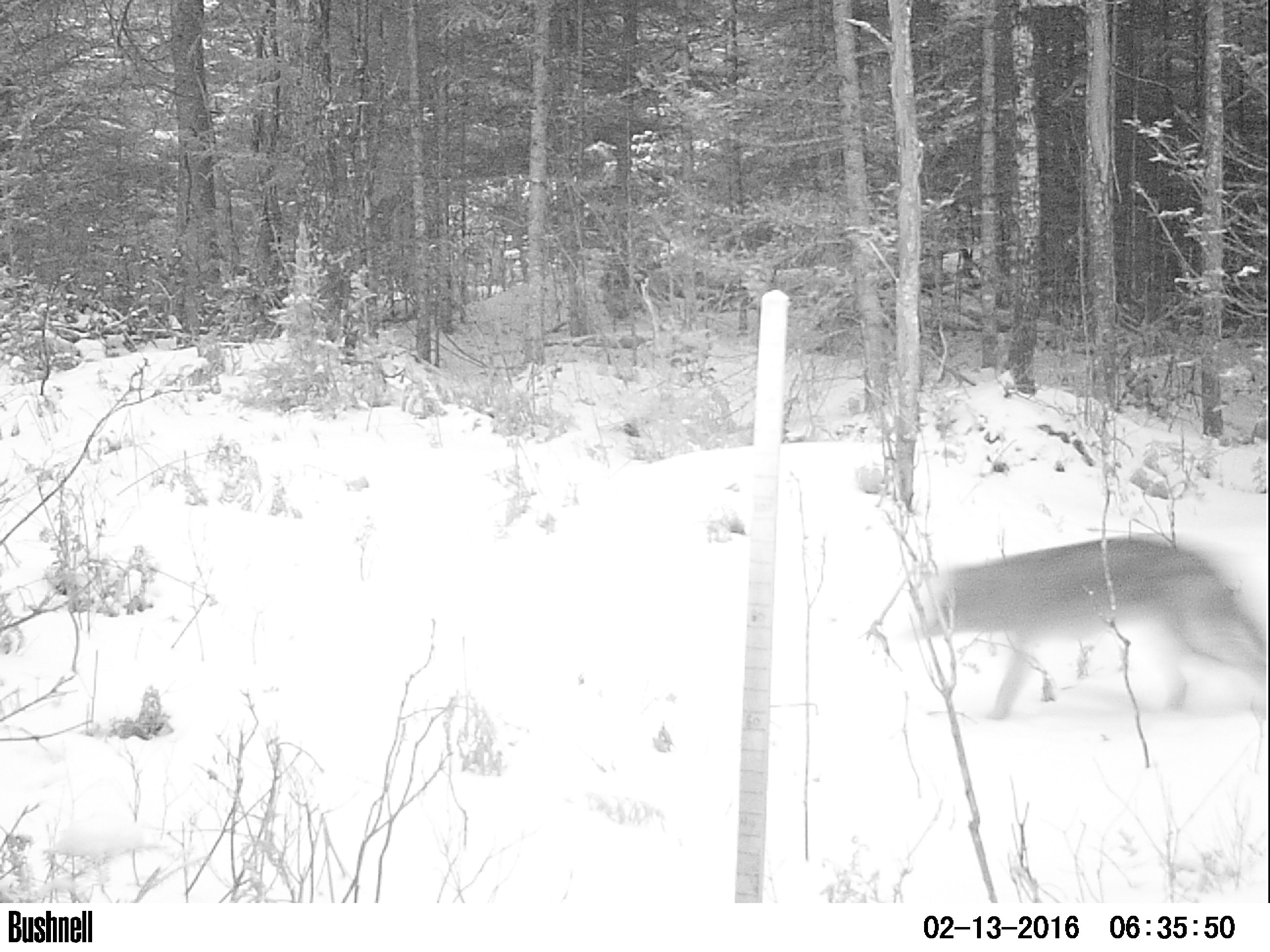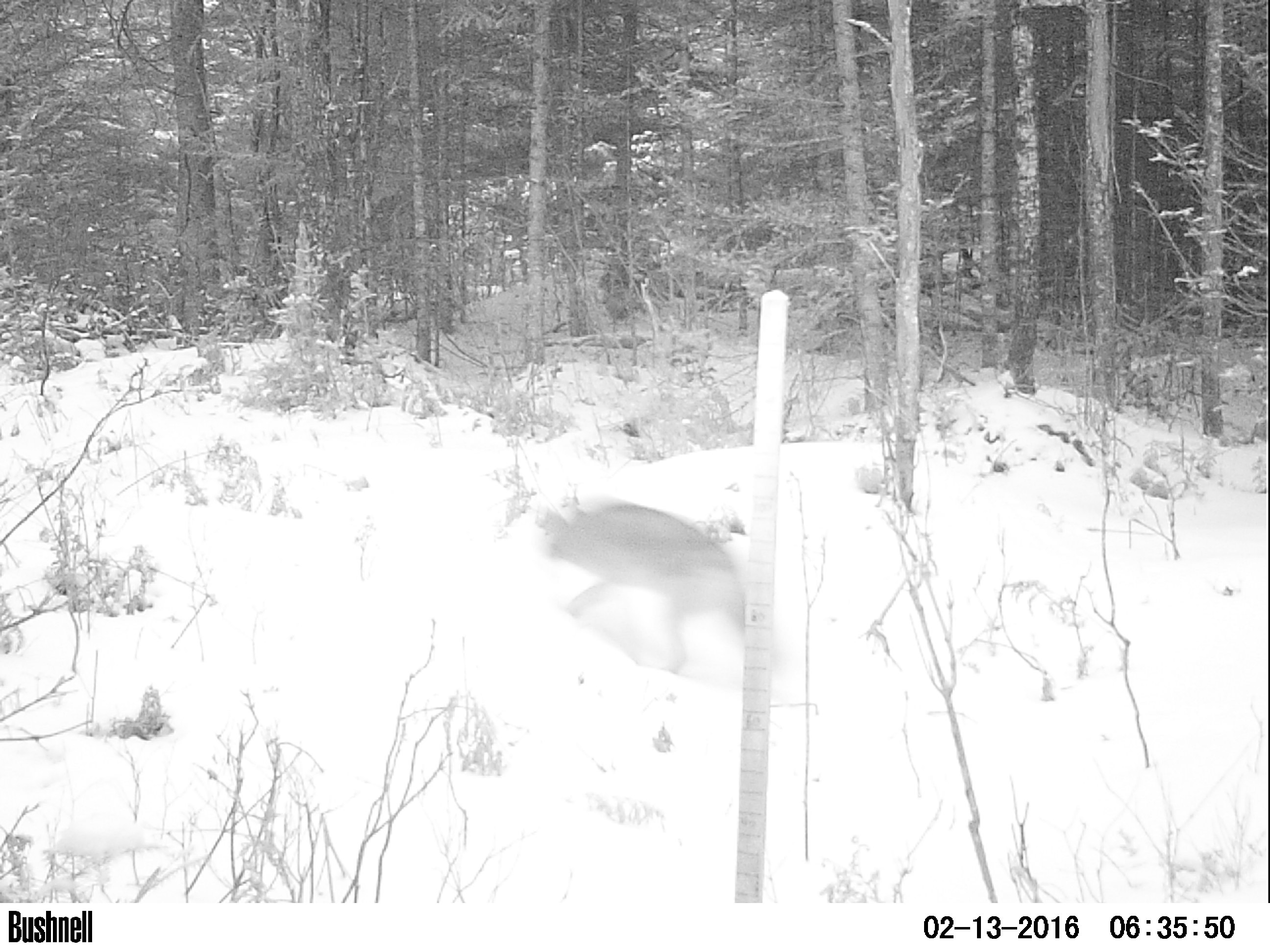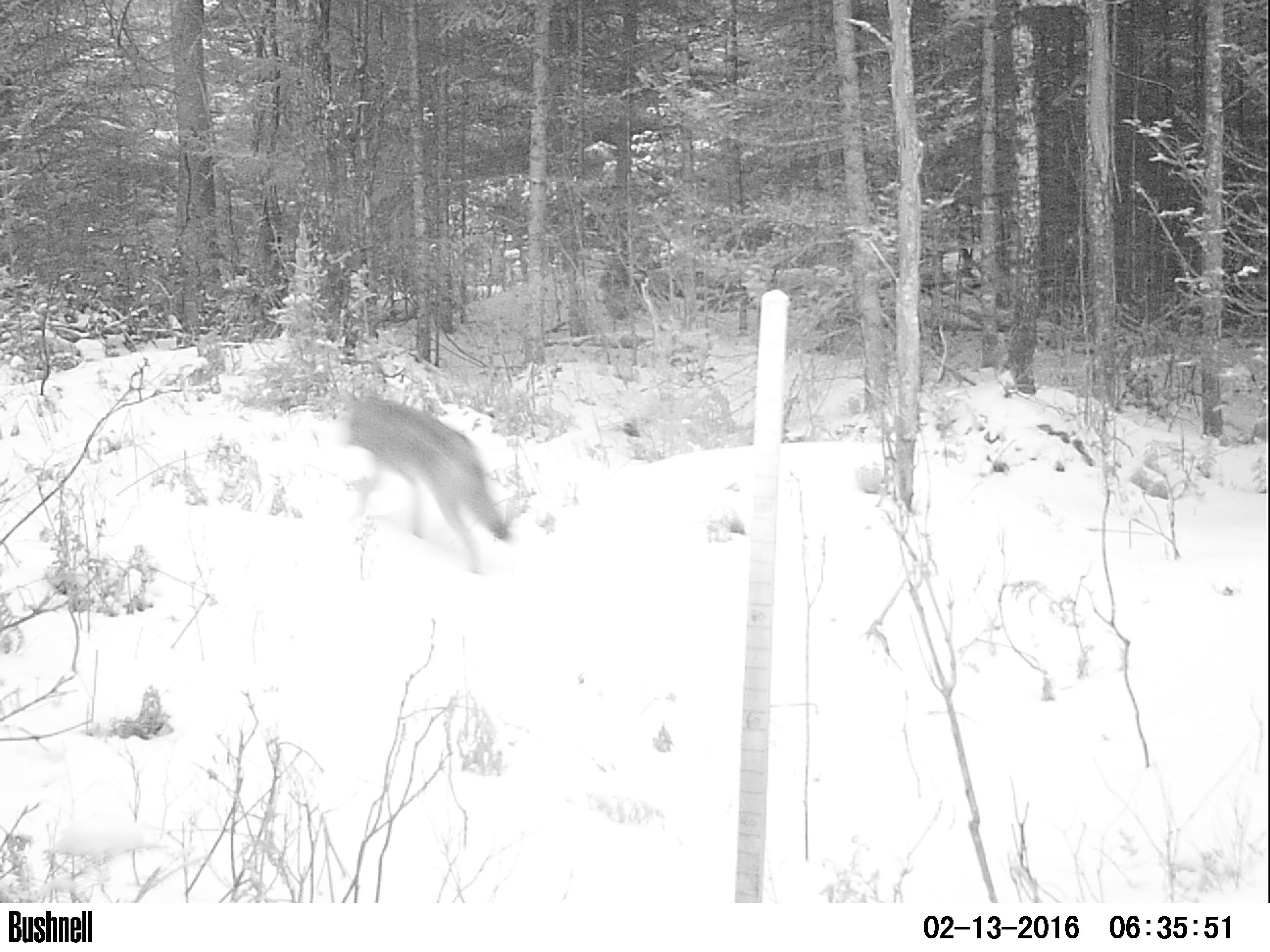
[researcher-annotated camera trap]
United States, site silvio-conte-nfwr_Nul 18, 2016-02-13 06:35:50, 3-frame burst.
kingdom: Animalia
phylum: Chordata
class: Mammalia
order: Carnivora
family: Canidae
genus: Canis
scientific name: Canis latrans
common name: coyote